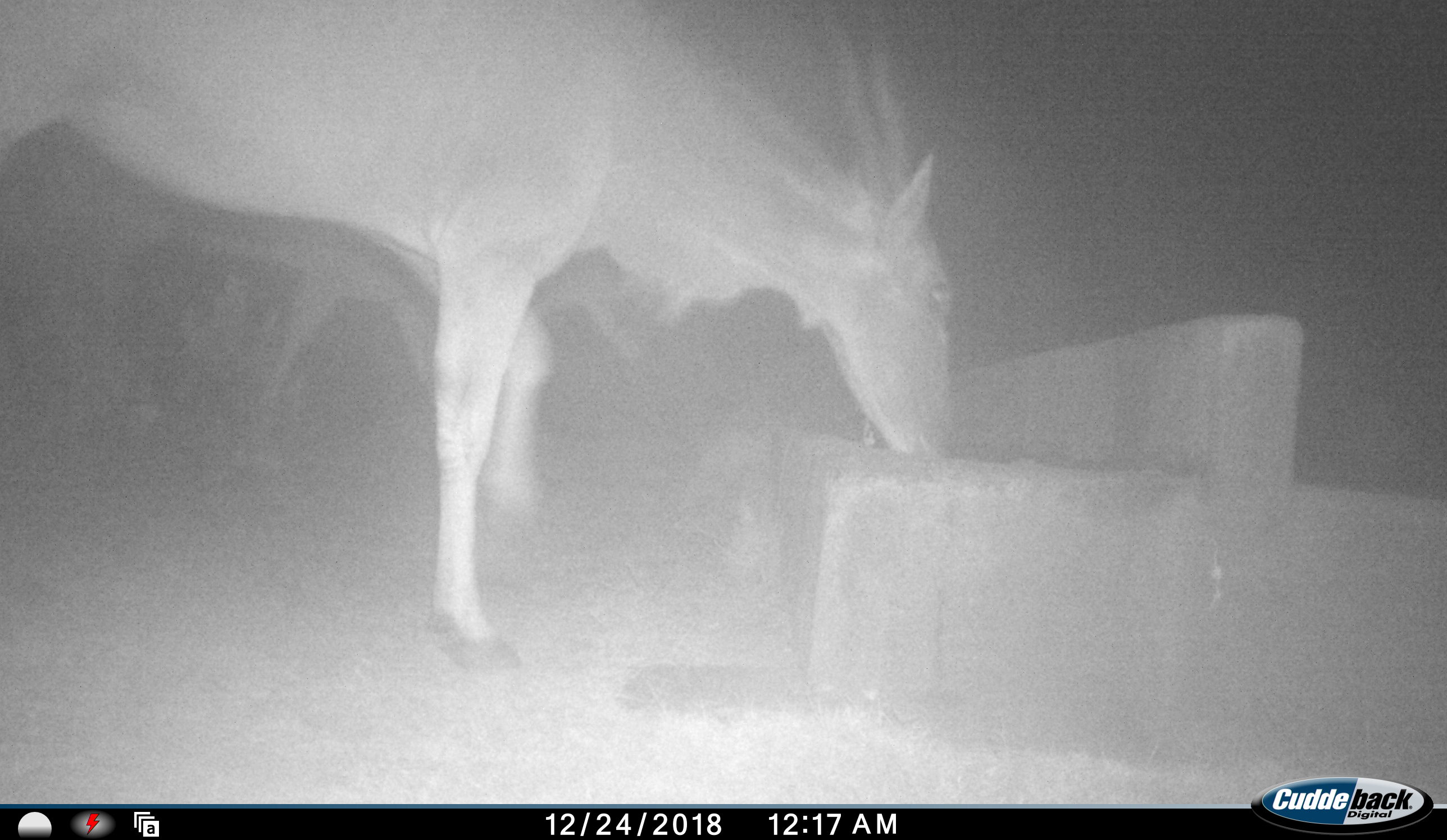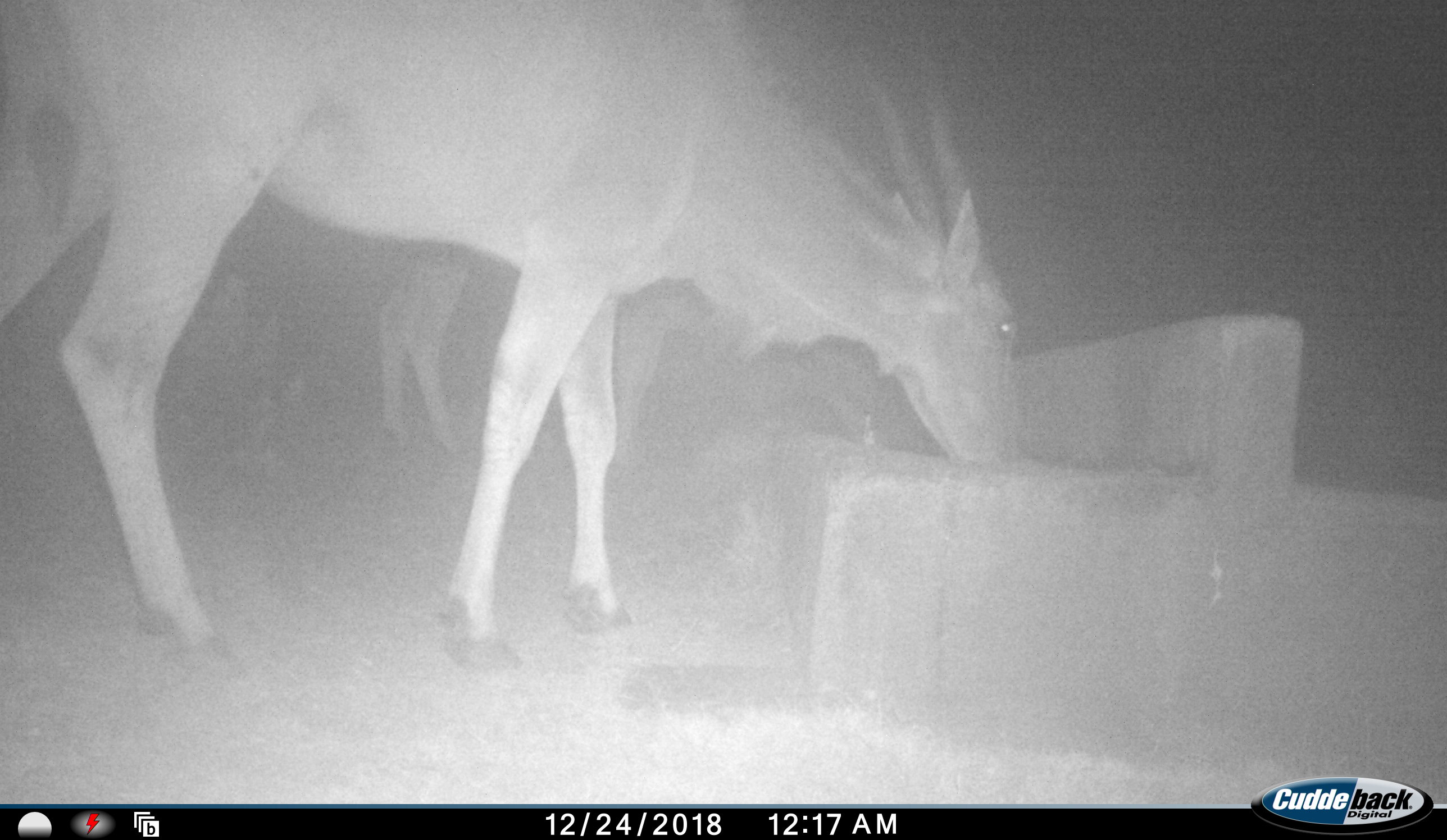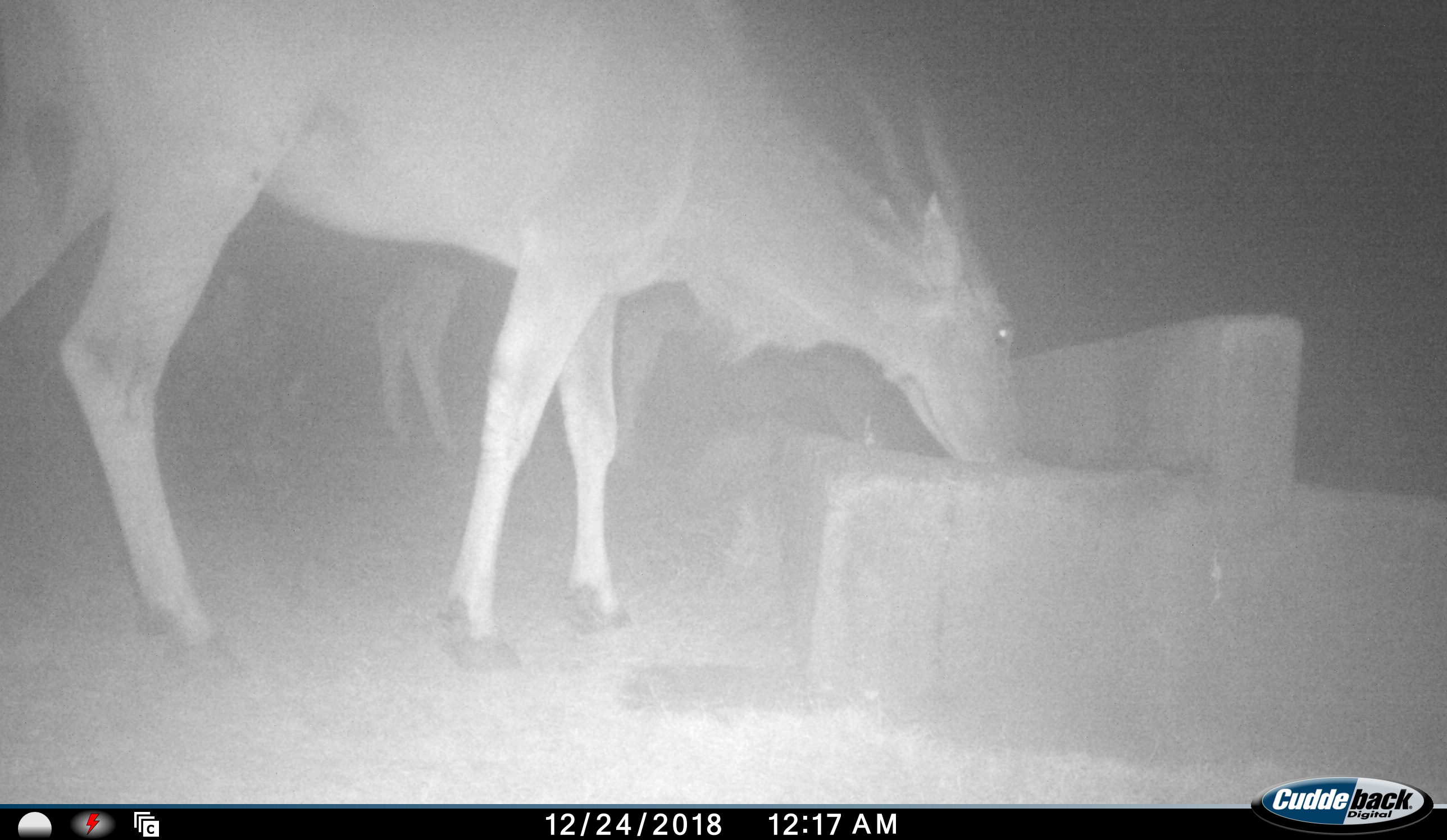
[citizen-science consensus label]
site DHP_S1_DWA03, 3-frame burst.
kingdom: Animalia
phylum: Chordata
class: Mammalia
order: Artiodactyla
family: Bovidae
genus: Tragelaphus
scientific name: Tragelaphus oryx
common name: eland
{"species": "eland (Tragelaphus oryx)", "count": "2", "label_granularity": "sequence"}